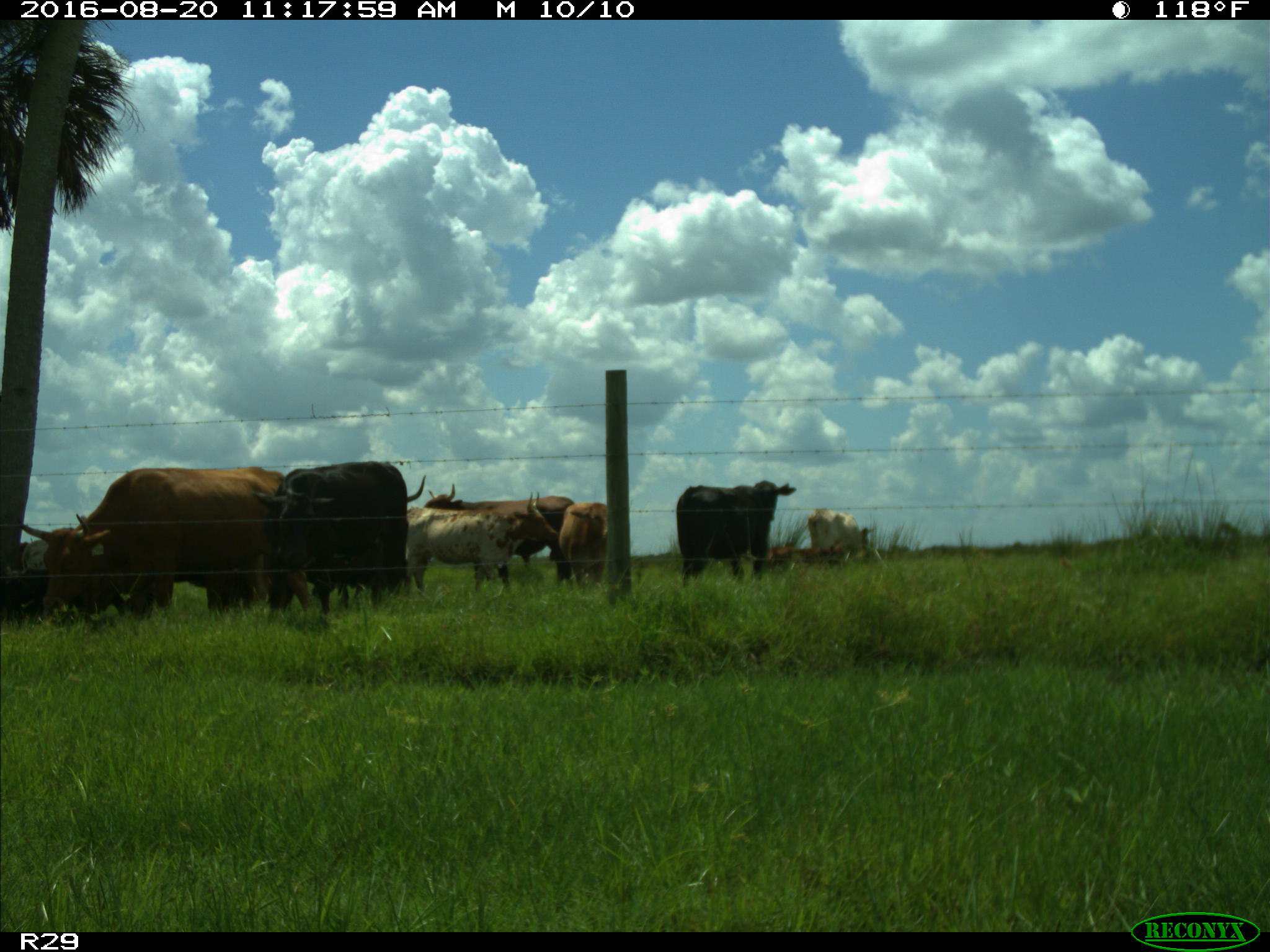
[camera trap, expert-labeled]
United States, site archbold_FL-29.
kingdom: Animalia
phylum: Chordata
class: Mammalia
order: Artiodactyla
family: Bovidae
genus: Bos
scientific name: Bos taurus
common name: domestic cow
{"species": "Bos taurus (domestic cow)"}